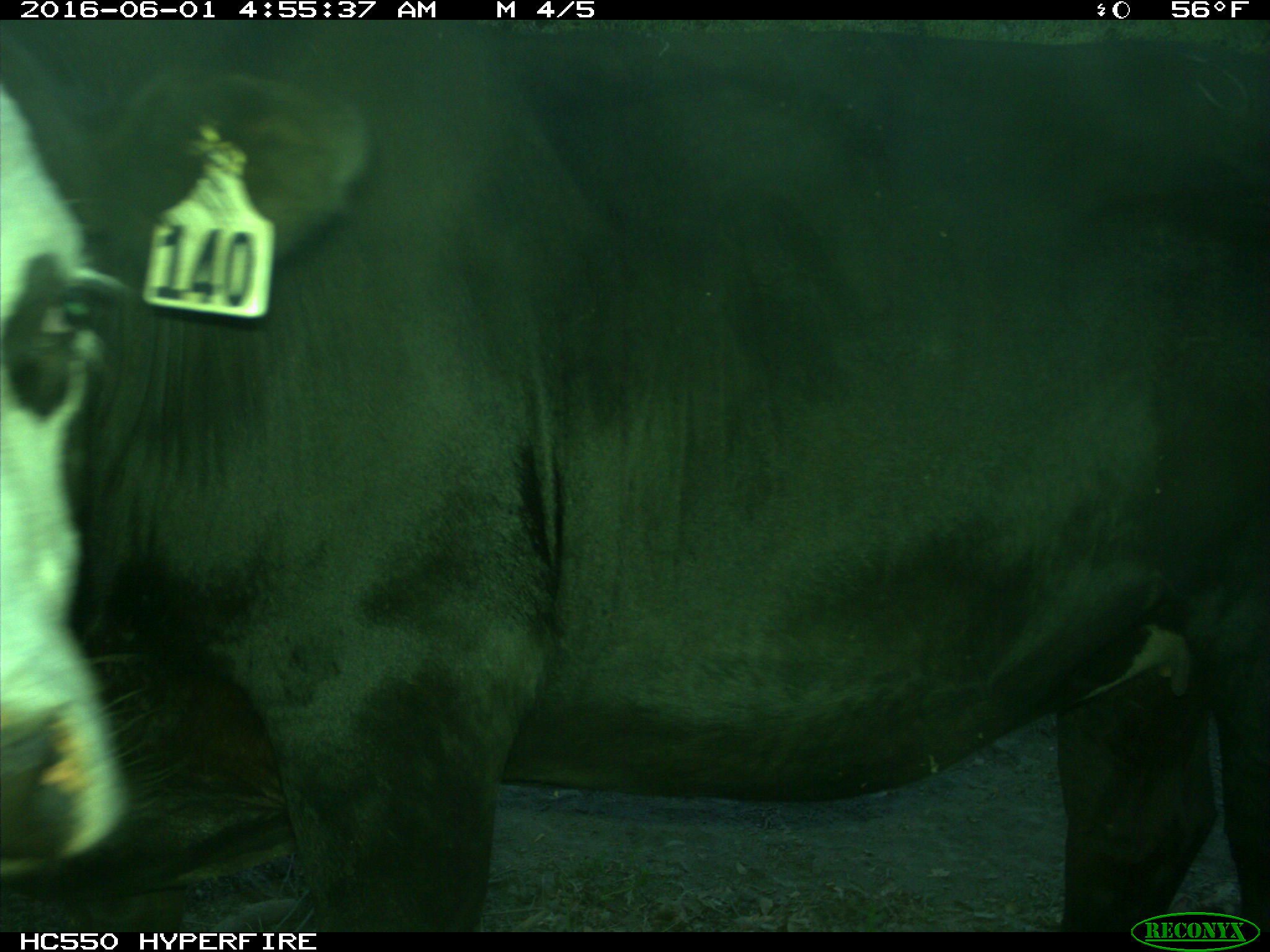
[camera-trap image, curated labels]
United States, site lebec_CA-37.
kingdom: Animalia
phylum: Chordata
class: Mammalia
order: Artiodactyla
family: Bovidae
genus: Bos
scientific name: Bos taurus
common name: domestic cow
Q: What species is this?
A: Bos taurus (domestic cow).